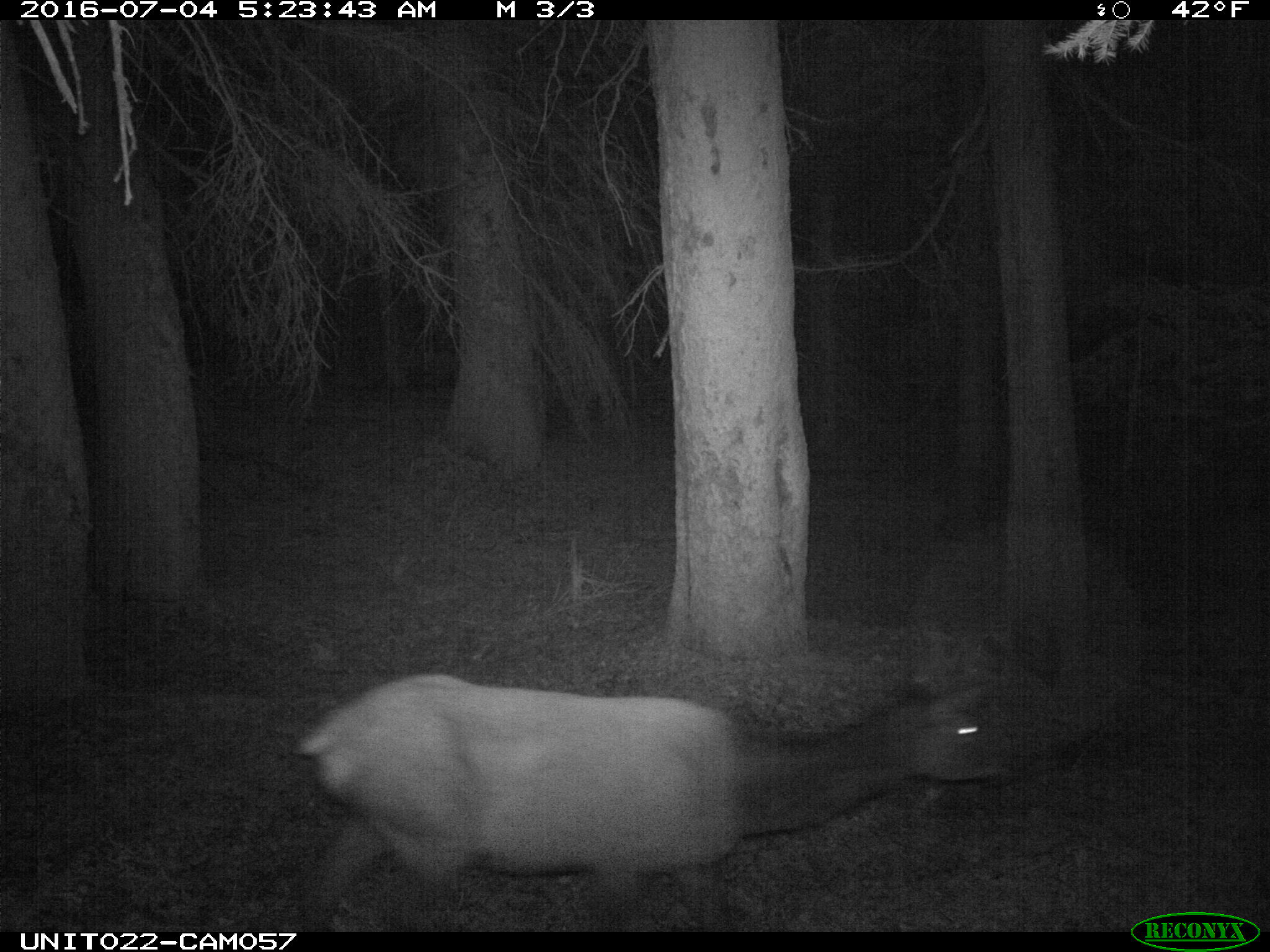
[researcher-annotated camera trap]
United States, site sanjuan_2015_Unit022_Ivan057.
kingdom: Animalia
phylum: Chordata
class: Mammalia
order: Artiodactyla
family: Cervidae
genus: Cervus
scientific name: Cervus elaphus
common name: red deer